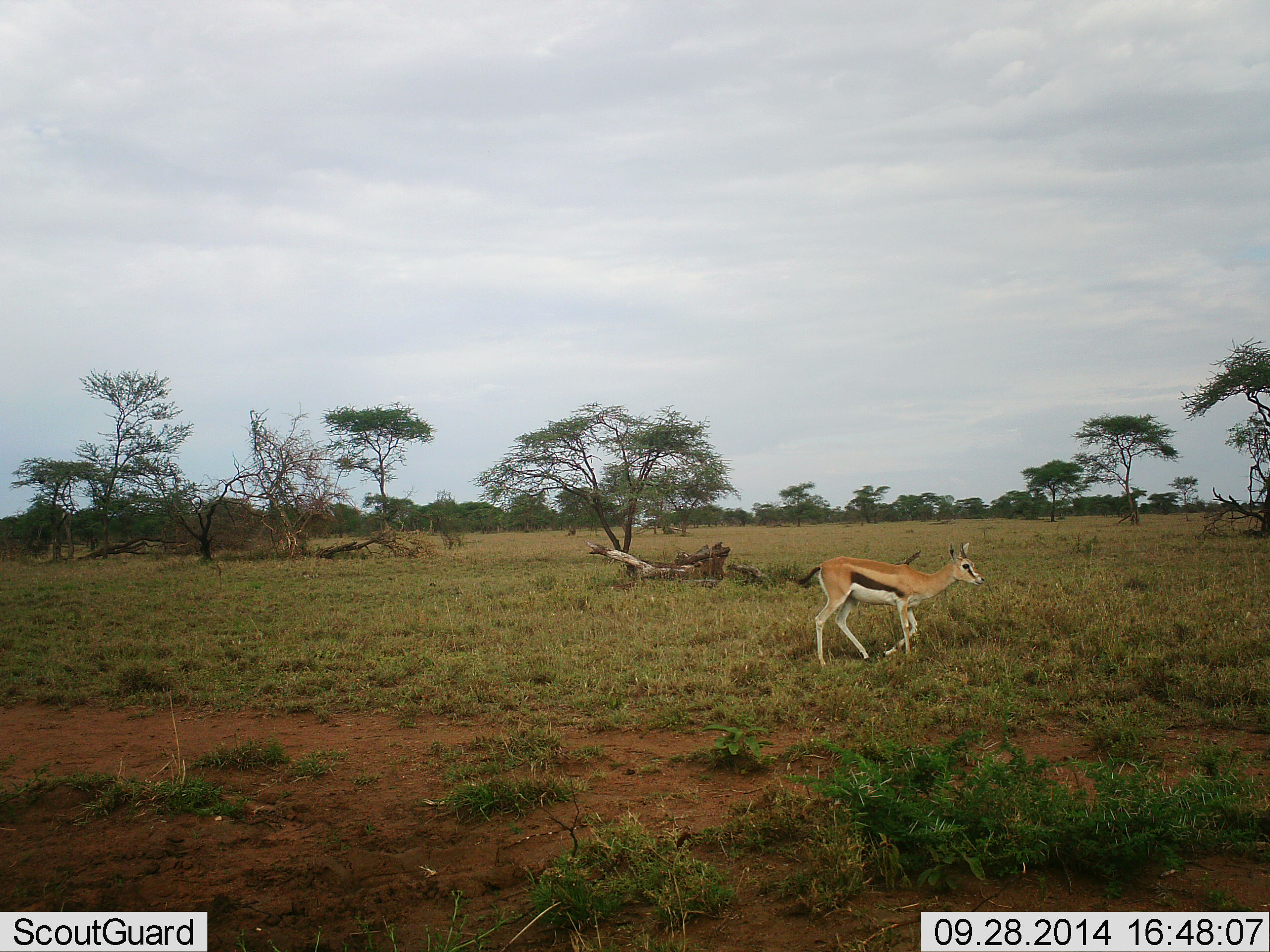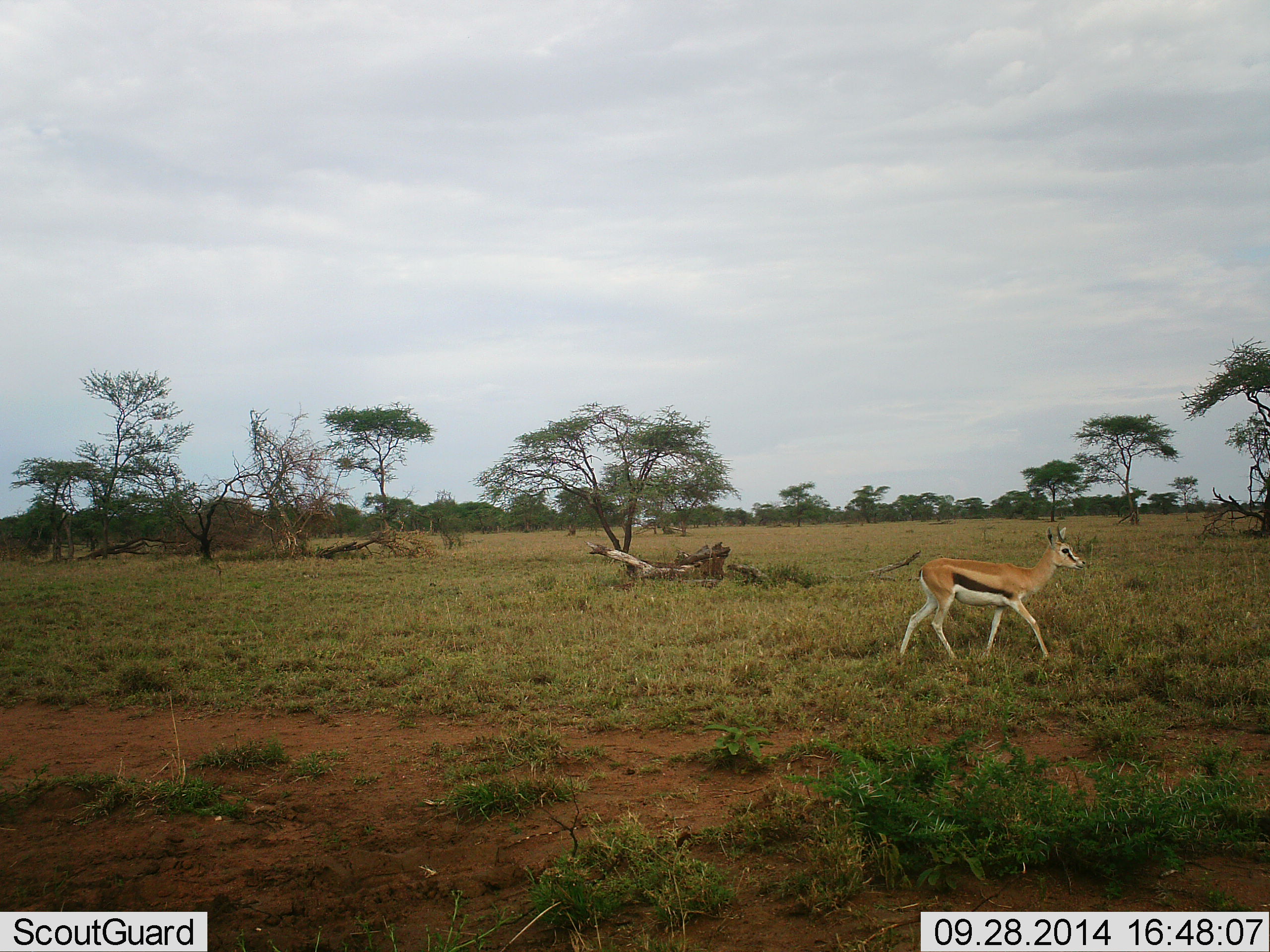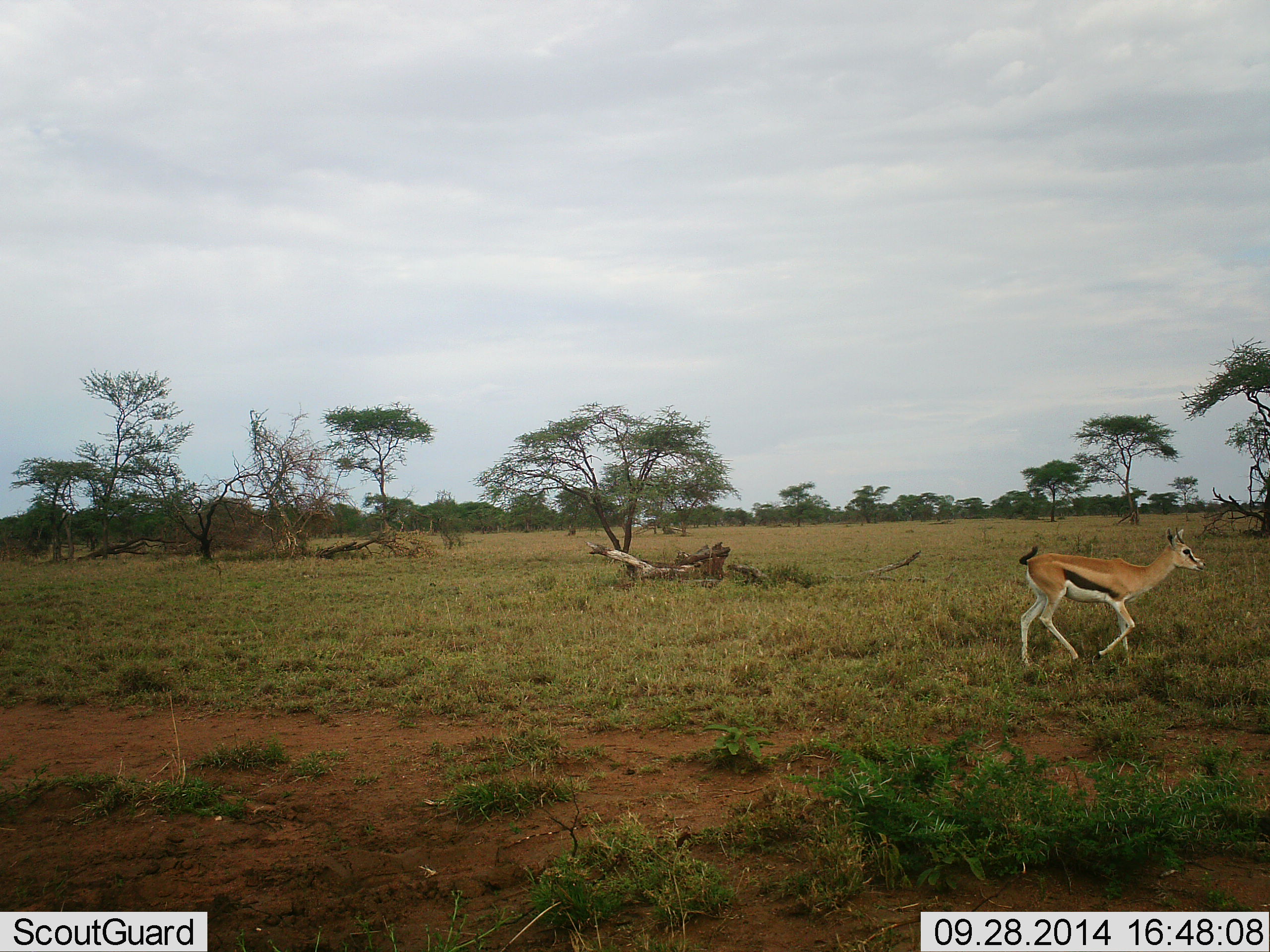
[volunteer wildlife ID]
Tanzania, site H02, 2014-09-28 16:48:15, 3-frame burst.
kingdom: Animalia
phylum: Chordata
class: Mammalia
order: Artiodactyla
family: Bovidae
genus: Eudorcas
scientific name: Eudorcas thomsonii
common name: thomson's gazelle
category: gazellethomsons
Gazellethomsons (thomson's gazelle) (Eudorcas thomsonii), count 1. Behavior (volunteer vote fractions): standing 10%, resting 0%, moving 90%, interacting 0%. Young present (vote fraction): 0%. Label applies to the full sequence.